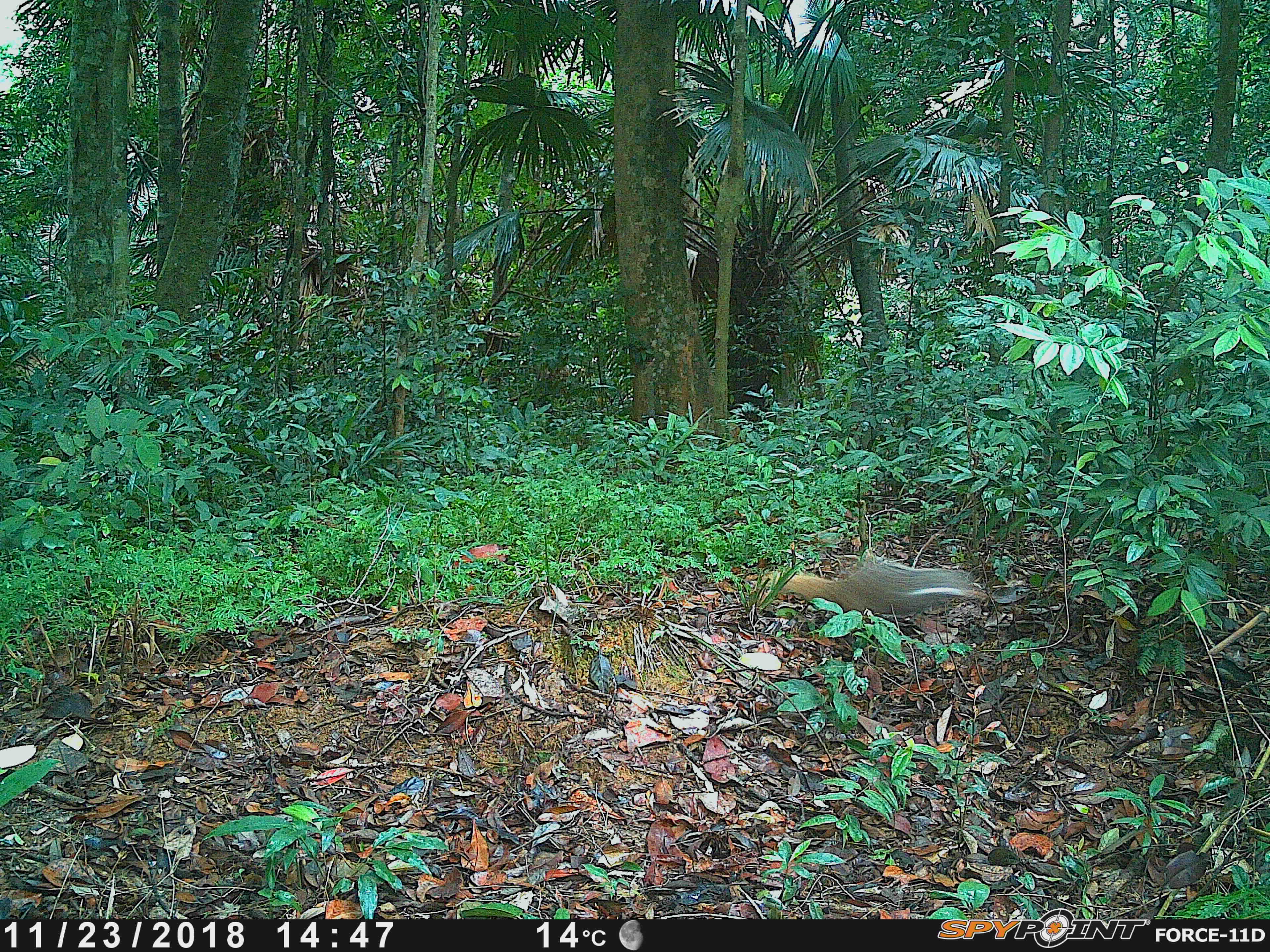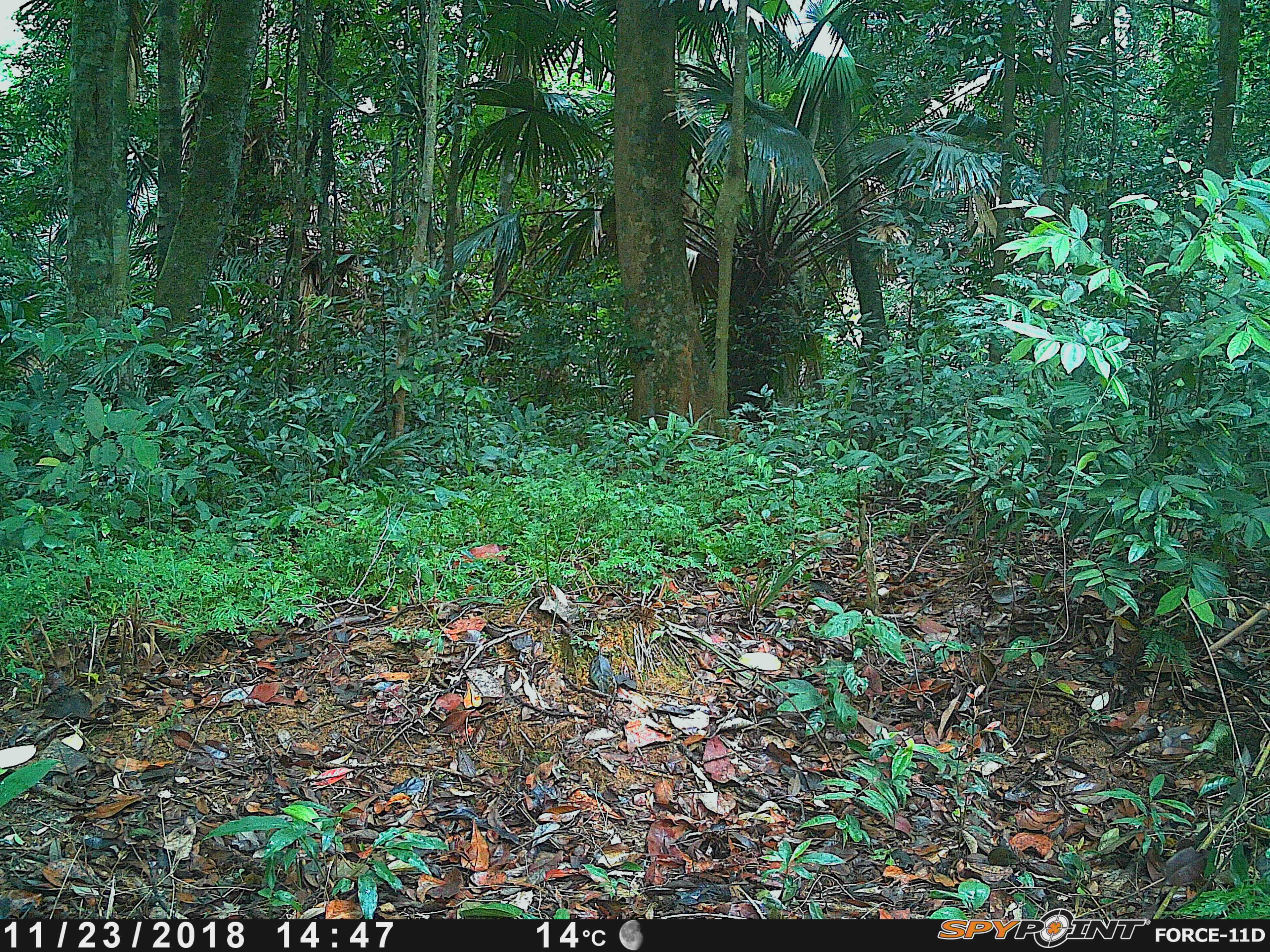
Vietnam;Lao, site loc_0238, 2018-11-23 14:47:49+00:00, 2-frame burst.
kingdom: Animalia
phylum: Chordata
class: Mammalia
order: Carnivora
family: Herpestidae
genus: Urva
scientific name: Urva urva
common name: crab-eating mongoose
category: crab eating mongoose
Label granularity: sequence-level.